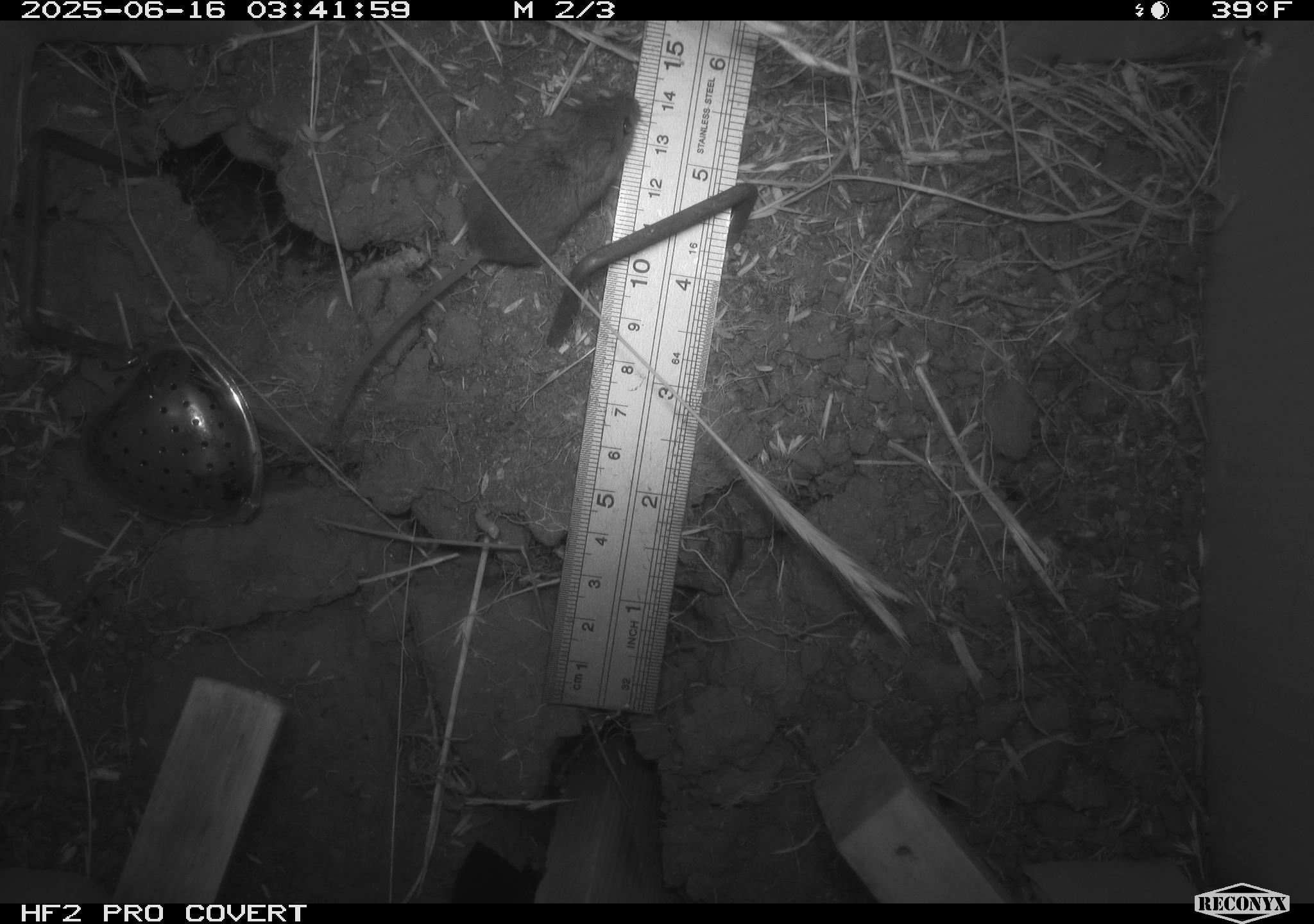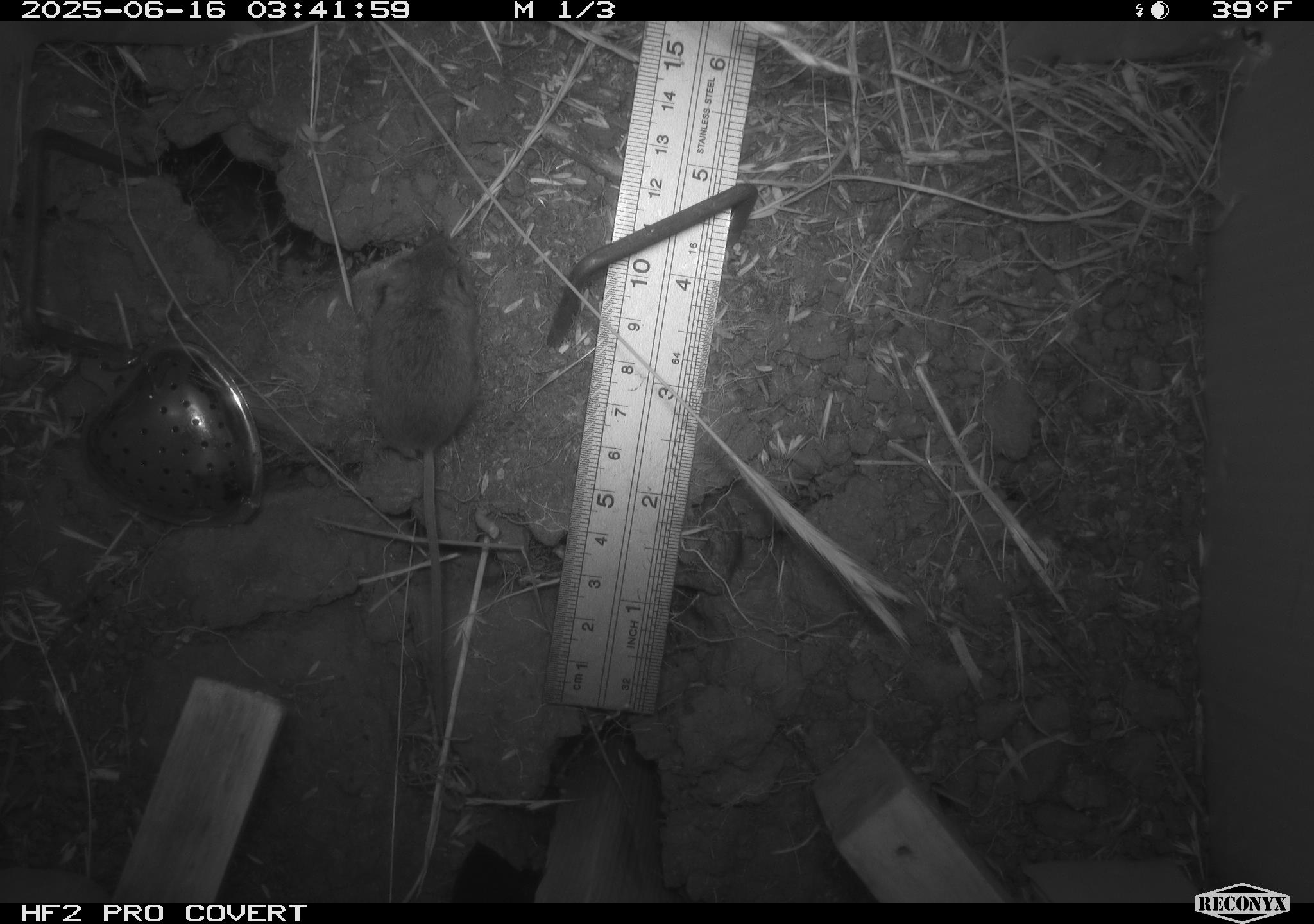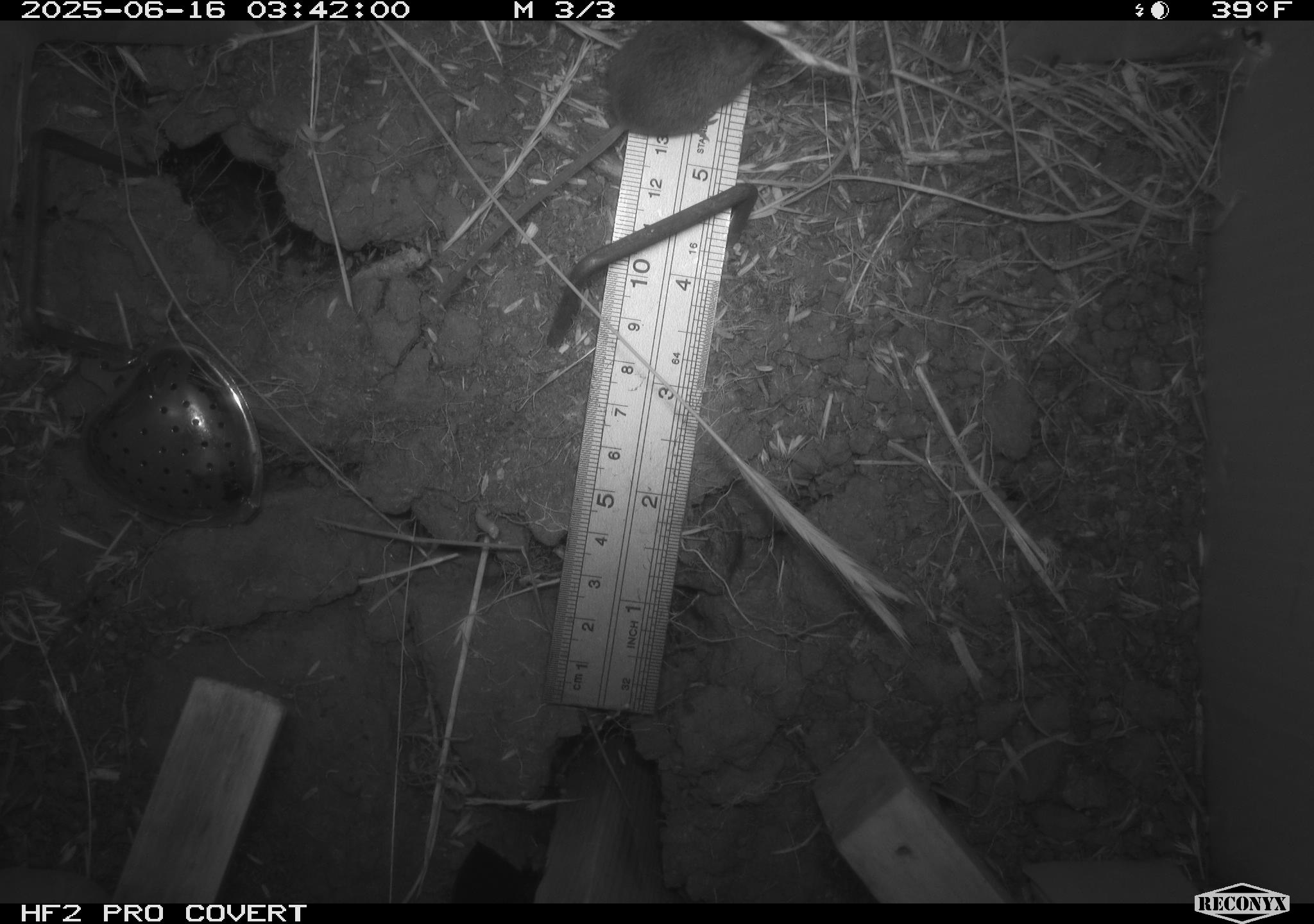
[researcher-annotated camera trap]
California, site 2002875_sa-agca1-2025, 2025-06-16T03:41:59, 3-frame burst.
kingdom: Animalia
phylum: Chordata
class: Mammalia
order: Rodentia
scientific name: Rodentia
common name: mouse species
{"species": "mouse species (Rodentia)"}